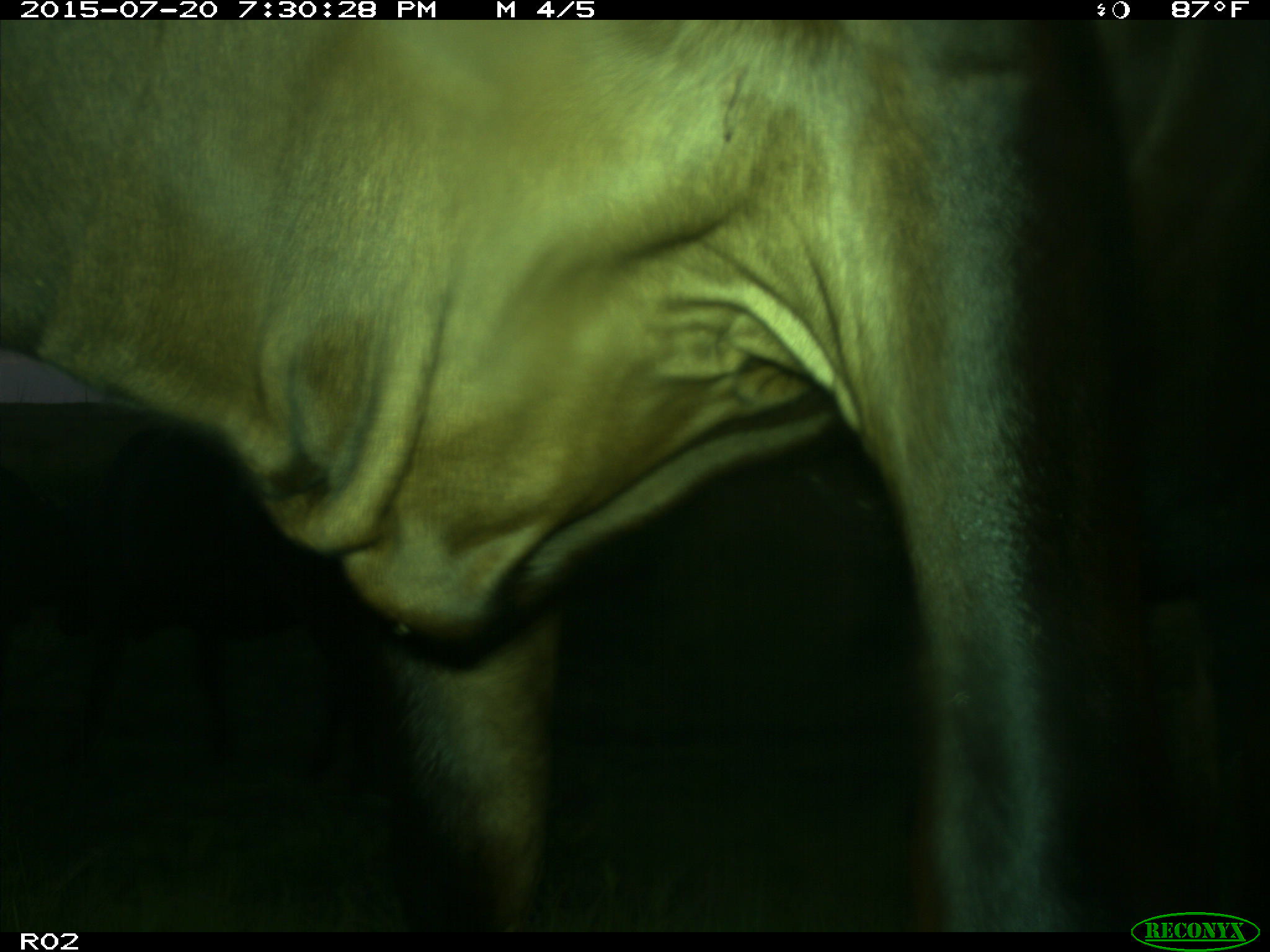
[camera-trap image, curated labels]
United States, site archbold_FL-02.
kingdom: Animalia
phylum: Chordata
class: Mammalia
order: Artiodactyla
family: Bovidae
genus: Bos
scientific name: Bos taurus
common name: domestic cow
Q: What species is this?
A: Bos taurus (domestic cow).